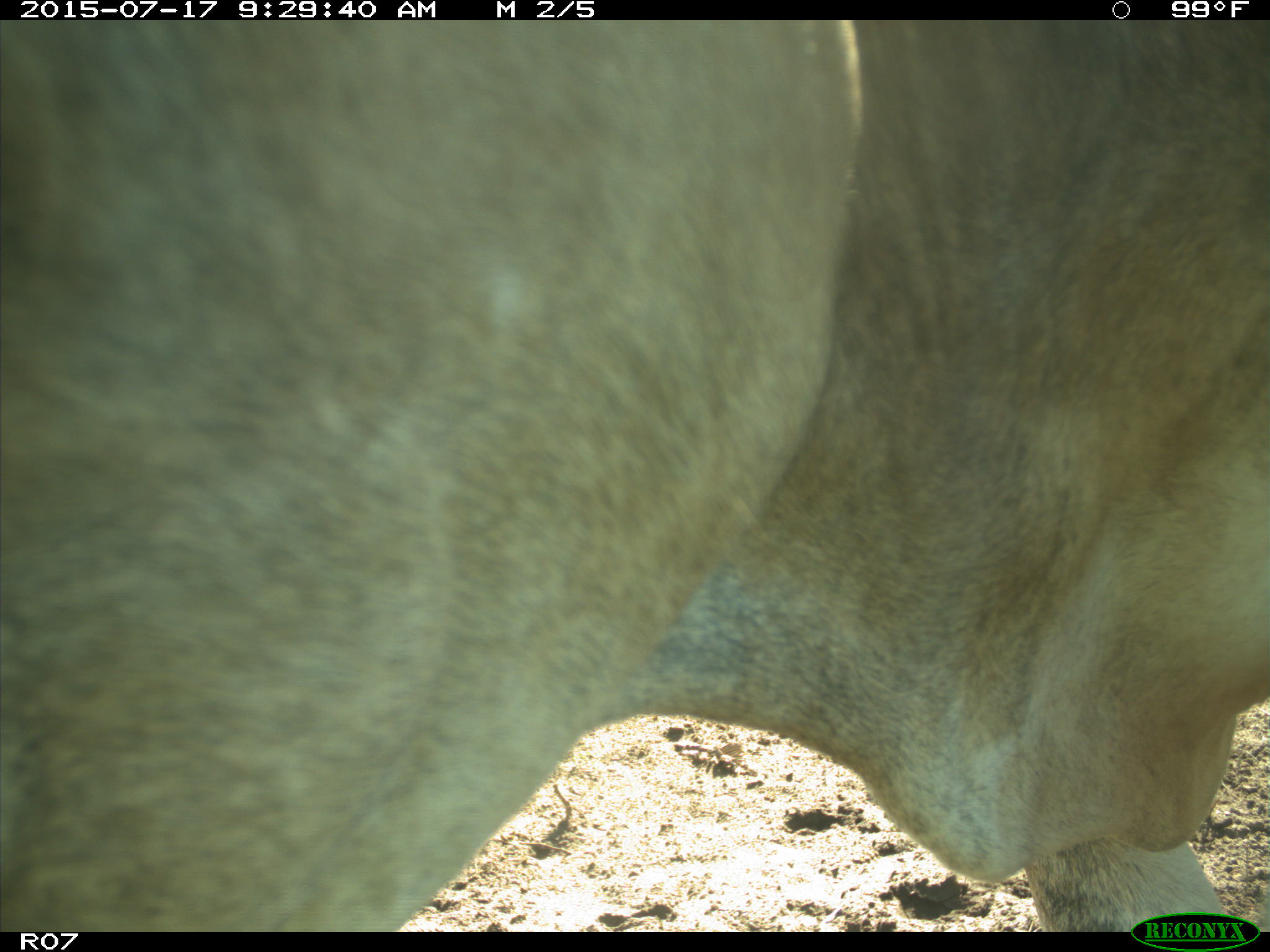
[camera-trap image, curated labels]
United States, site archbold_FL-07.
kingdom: Animalia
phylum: Chordata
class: Mammalia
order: Artiodactyla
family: Bovidae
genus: Bos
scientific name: Bos taurus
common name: domestic cow